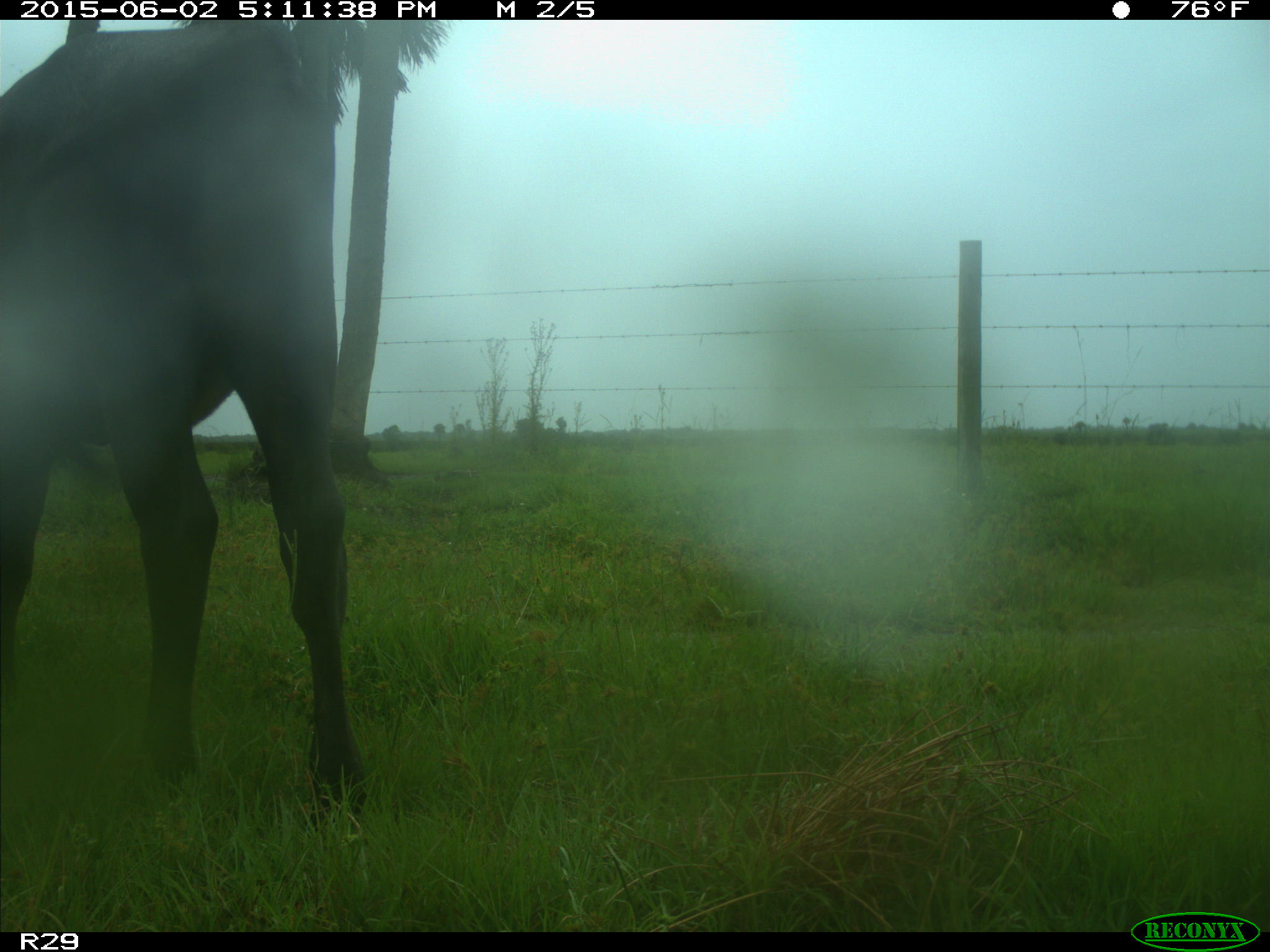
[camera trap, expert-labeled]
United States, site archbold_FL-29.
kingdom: Animalia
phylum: Chordata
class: Mammalia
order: Artiodactyla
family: Bovidae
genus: Bos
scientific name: Bos taurus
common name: domestic cow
Bos taurus (domestic cow).